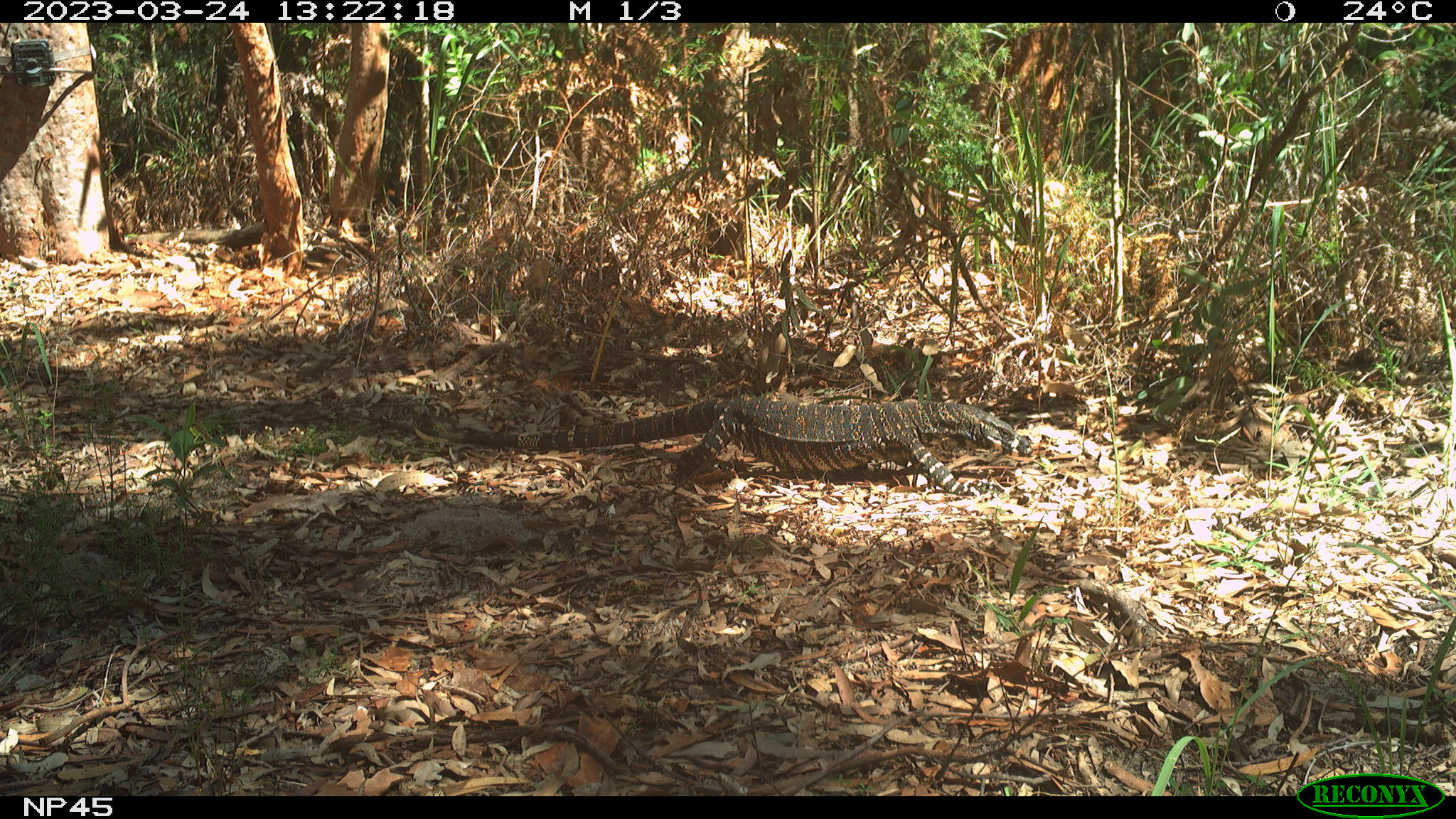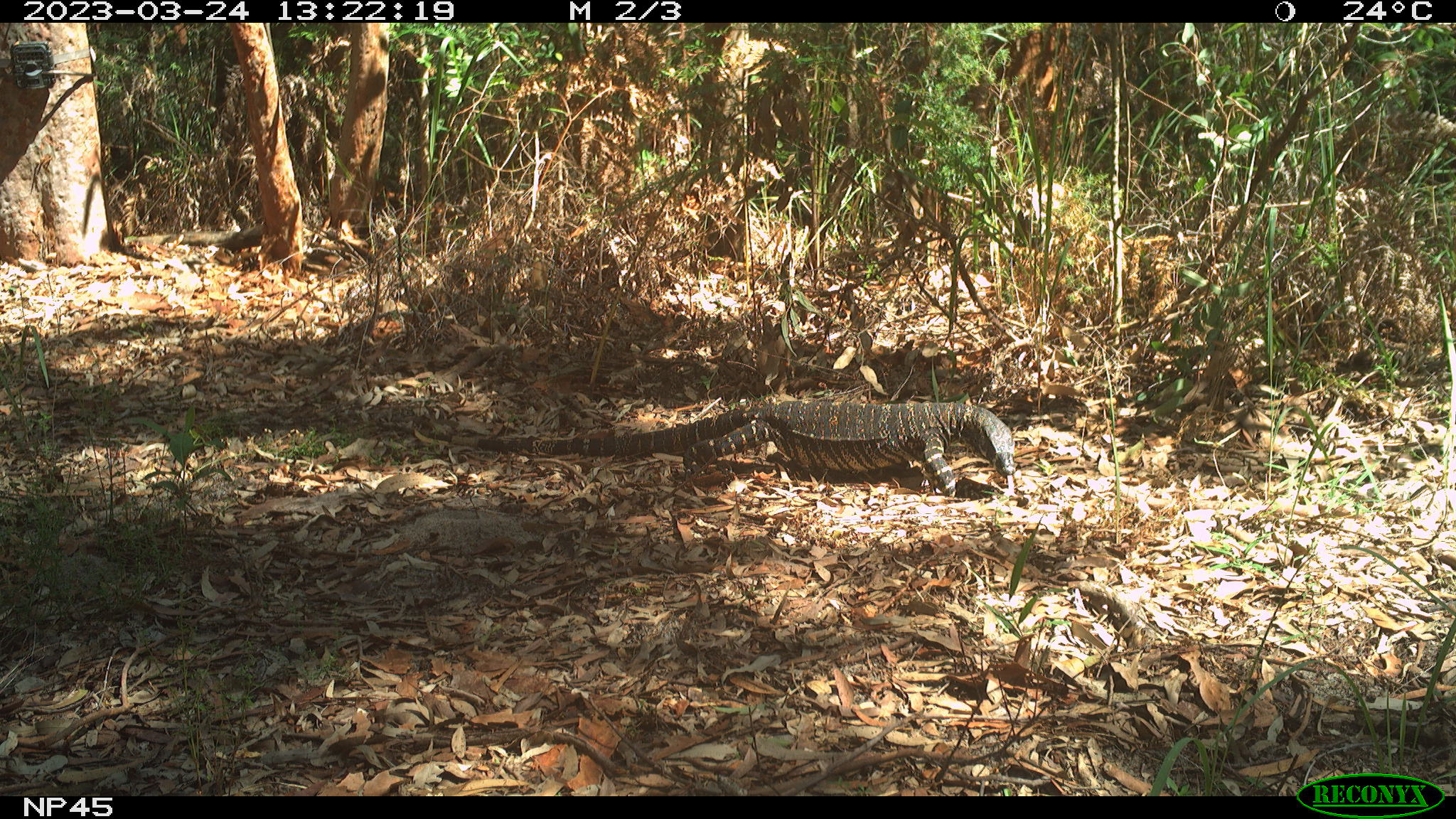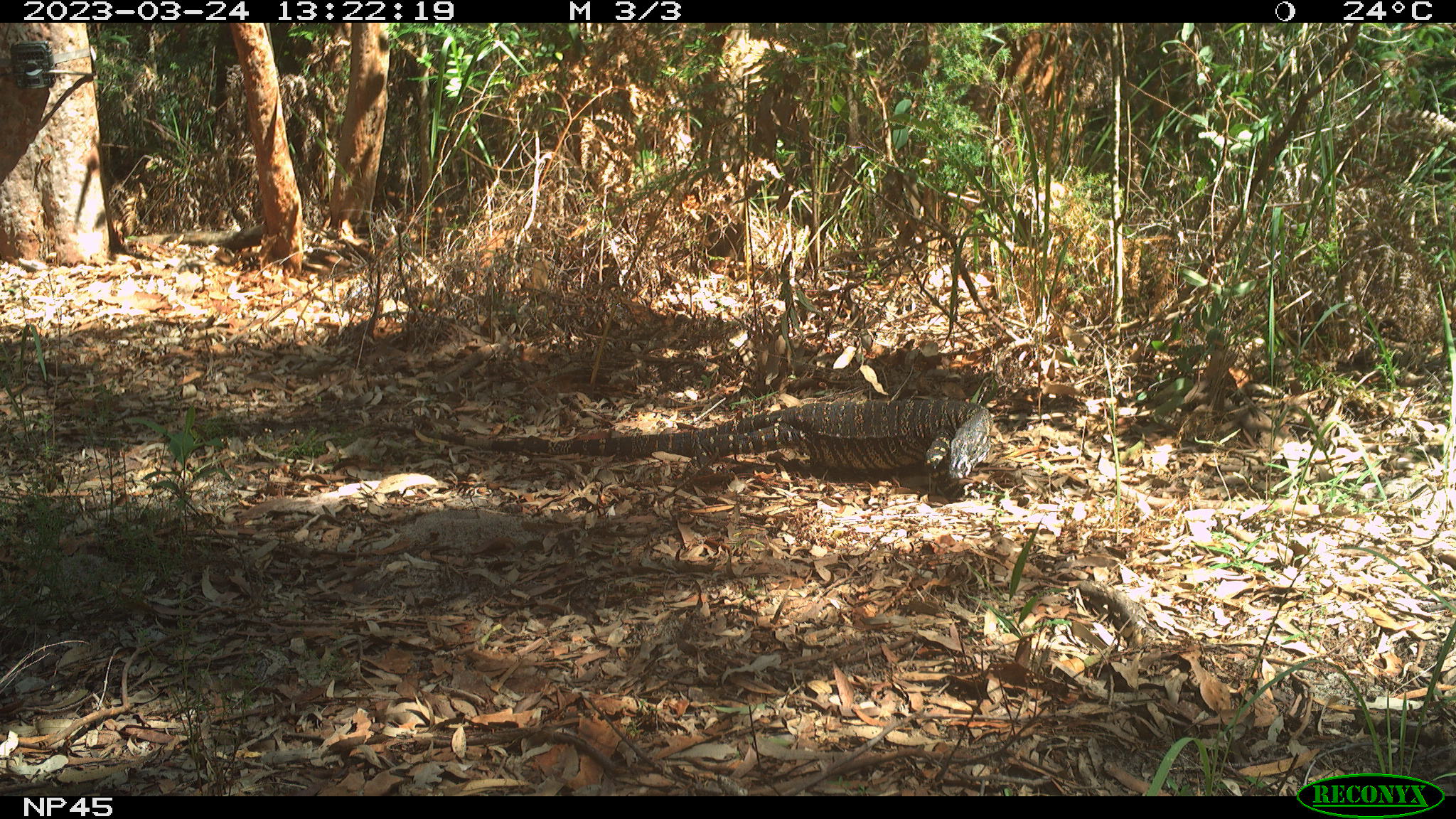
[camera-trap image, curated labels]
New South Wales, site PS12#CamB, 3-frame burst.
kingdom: Animalia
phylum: Chordata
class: Reptilia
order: Squamata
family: Varanidae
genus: Varanus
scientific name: Varanus varius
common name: lace monitor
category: goanna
Goanna (lace monitor) (Varanus varius).